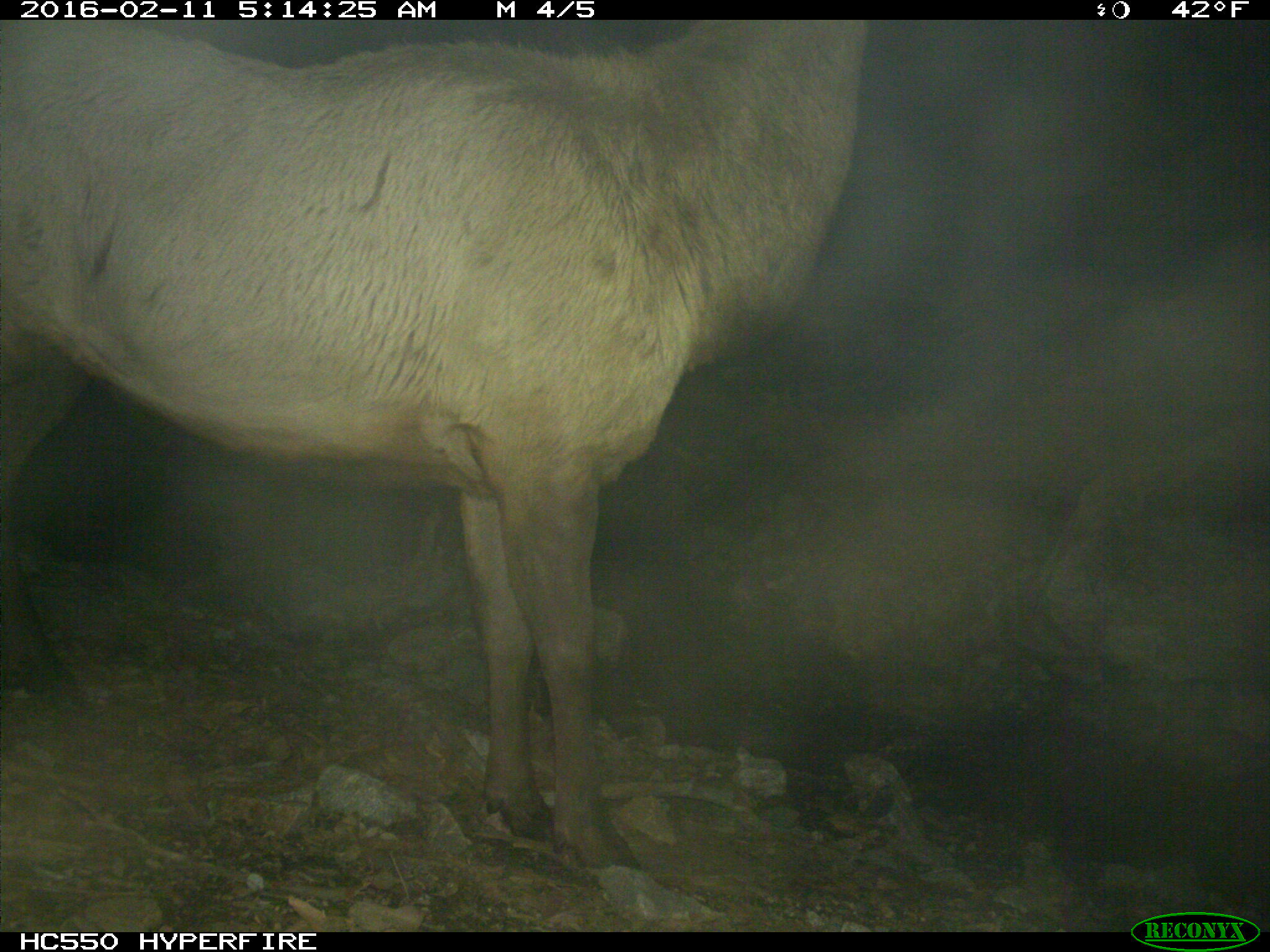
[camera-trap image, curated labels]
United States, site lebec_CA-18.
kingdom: Animalia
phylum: Chordata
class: Mammalia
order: Artiodactyla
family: Cervidae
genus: Cervus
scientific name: Cervus canadensis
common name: elk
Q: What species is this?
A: Cervus canadensis (elk).